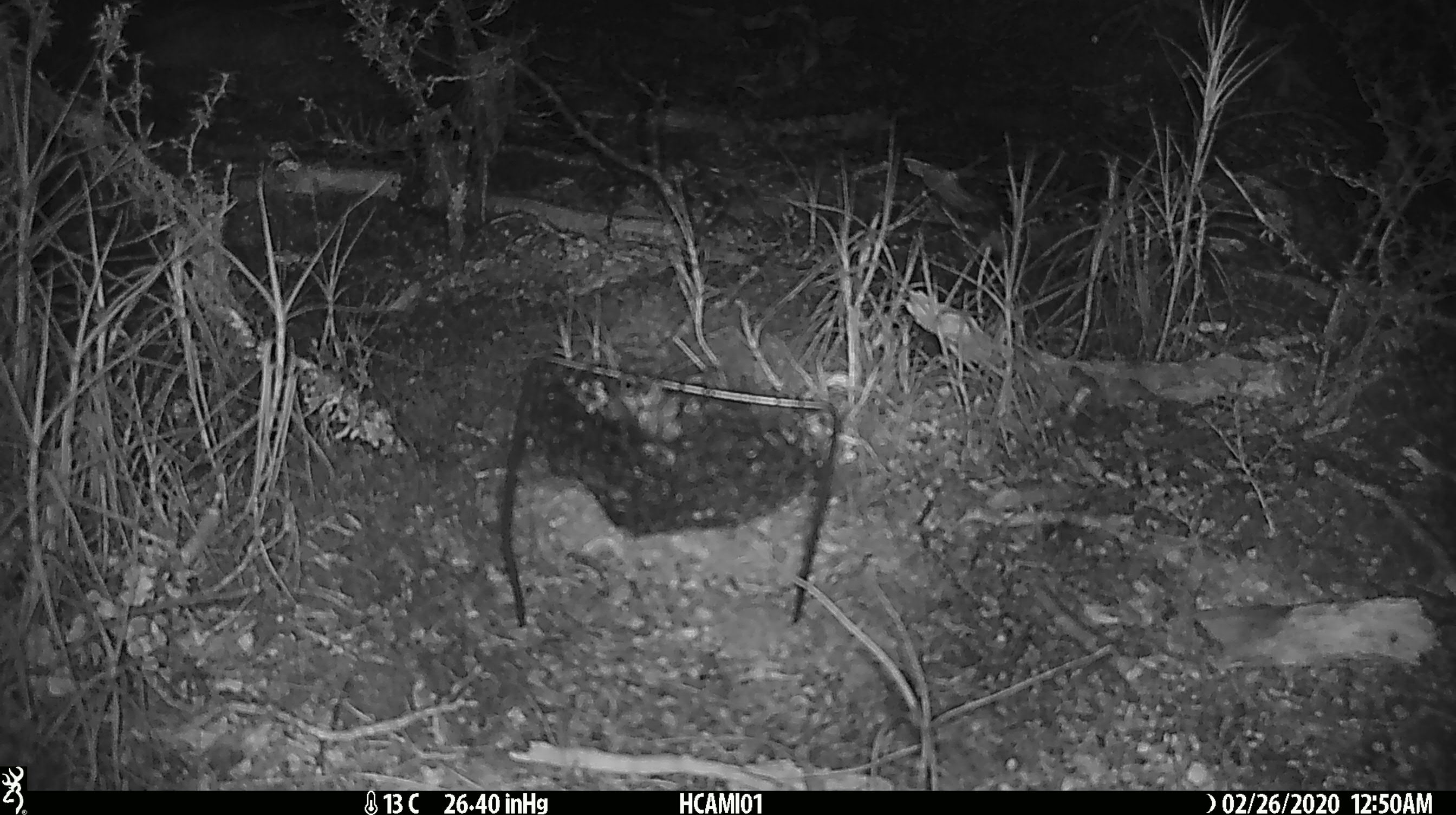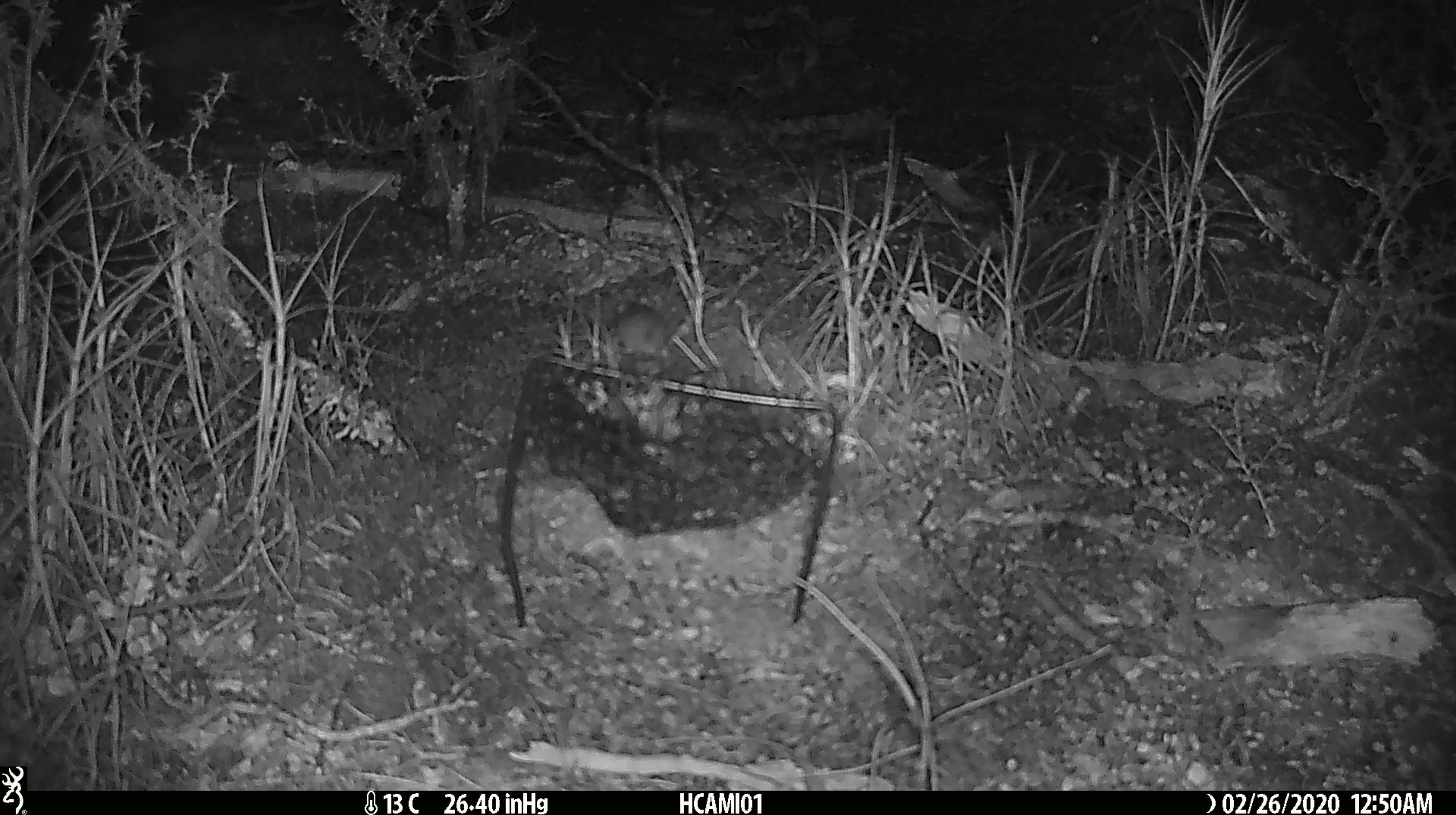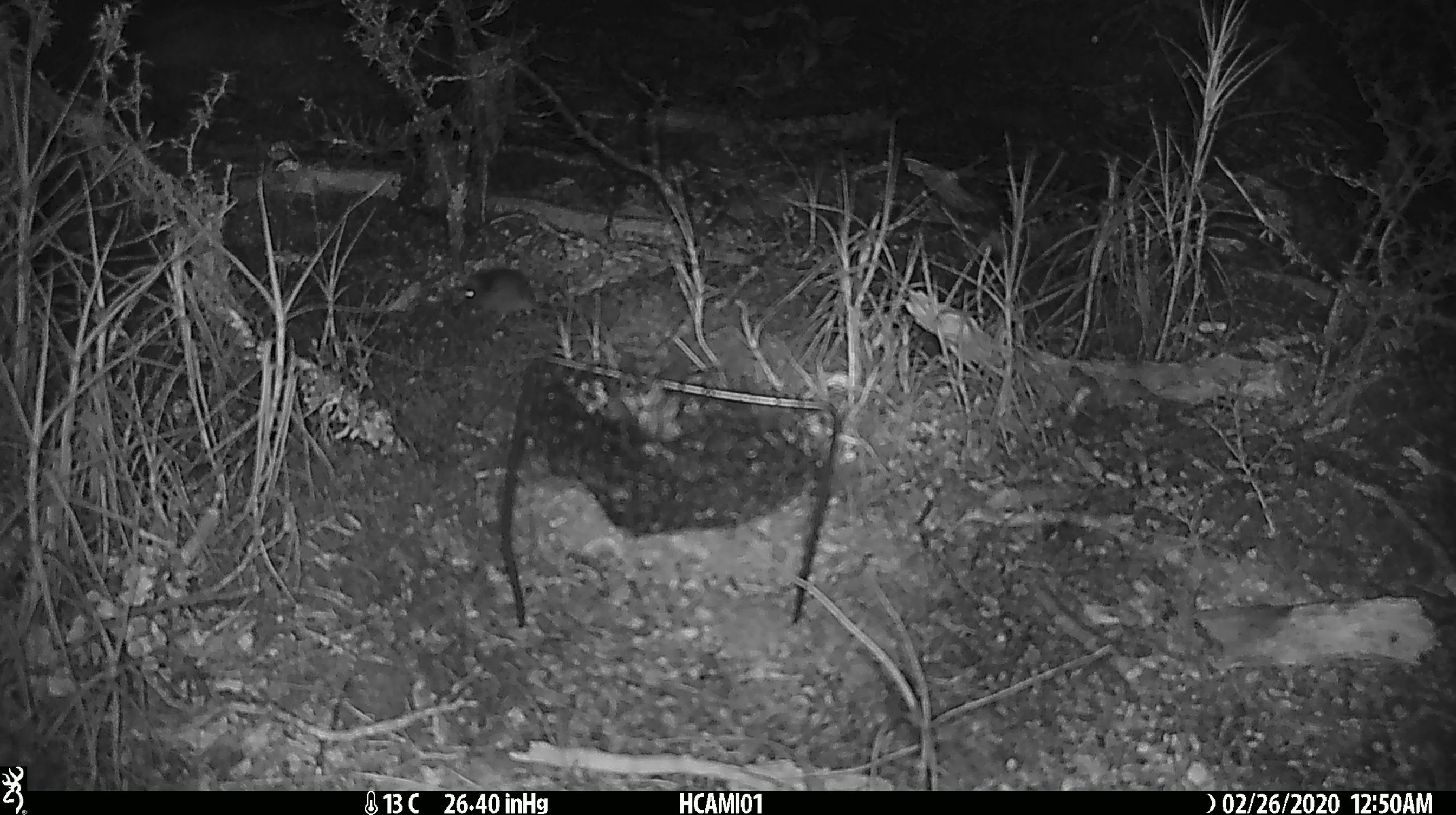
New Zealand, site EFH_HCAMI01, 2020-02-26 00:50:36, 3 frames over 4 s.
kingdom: Animalia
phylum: Chordata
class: Mammalia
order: Rodentia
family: Muridae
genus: Mus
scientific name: Mus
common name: mouse